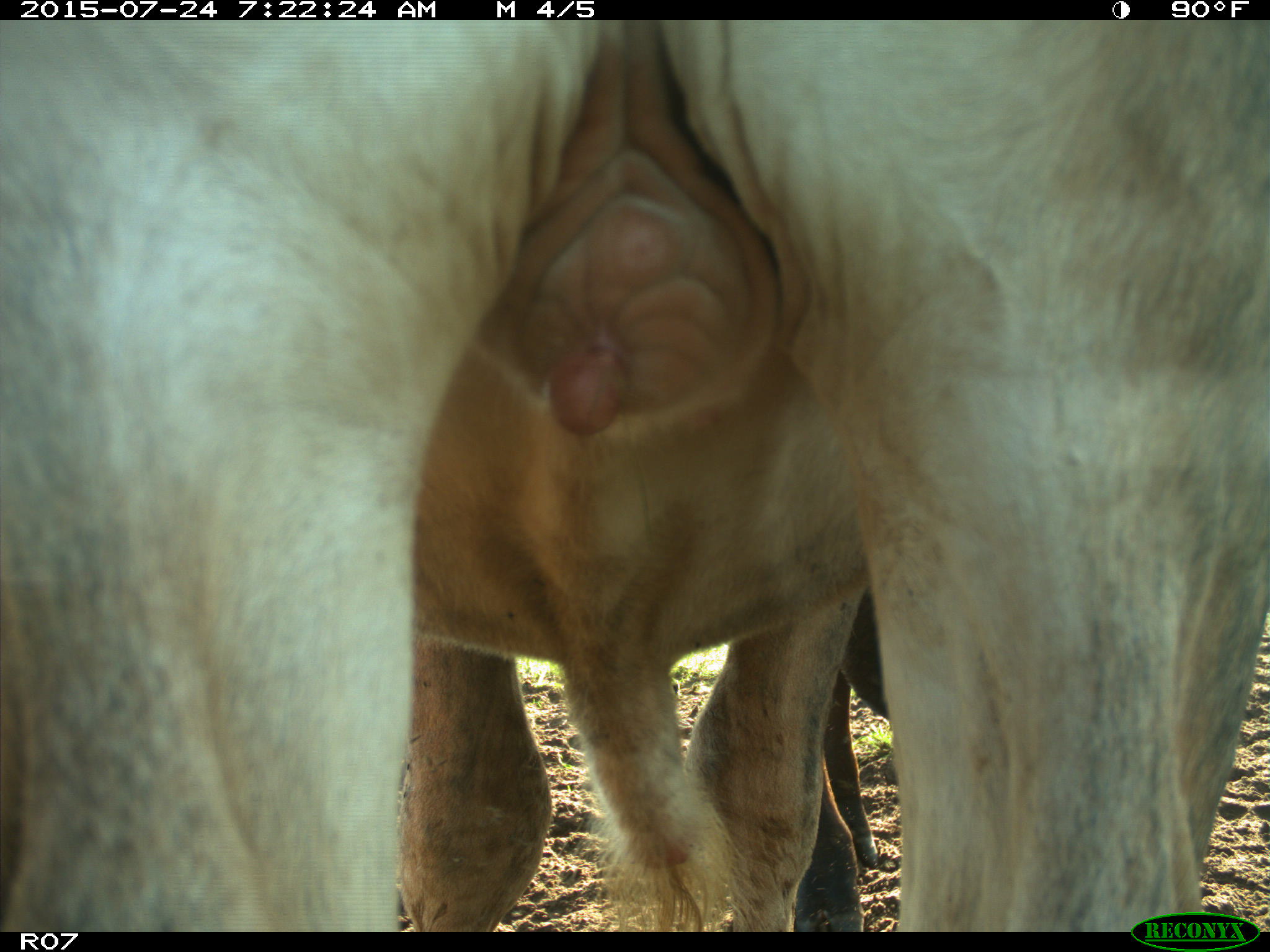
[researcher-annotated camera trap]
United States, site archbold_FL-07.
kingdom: Animalia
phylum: Chordata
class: Mammalia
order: Artiodactyla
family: Bovidae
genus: Bos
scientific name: Bos taurus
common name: domestic cow